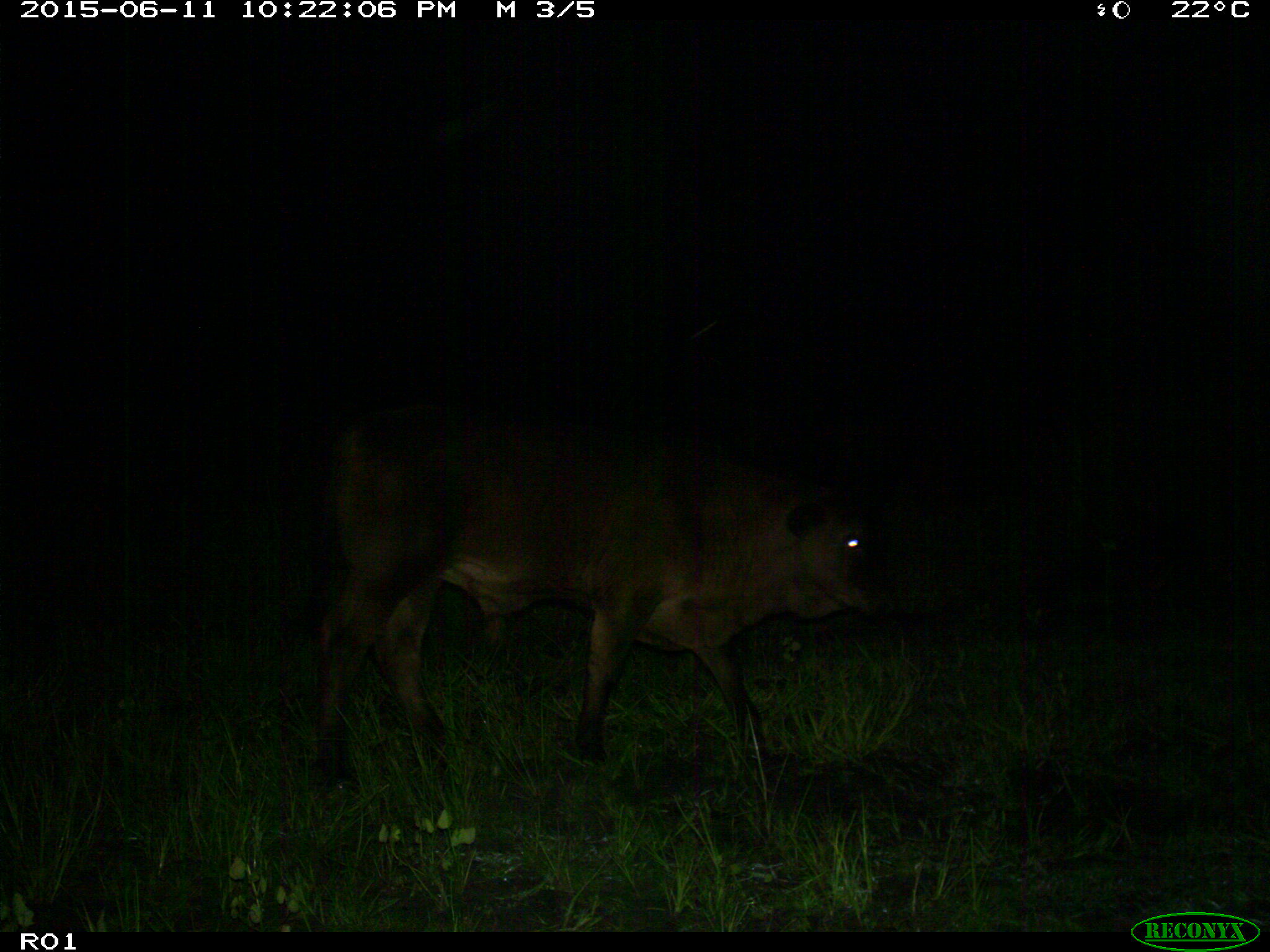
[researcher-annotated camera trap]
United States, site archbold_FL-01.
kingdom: Animalia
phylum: Chordata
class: Mammalia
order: Artiodactyla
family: Bovidae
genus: Bos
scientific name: Bos taurus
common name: domestic cow